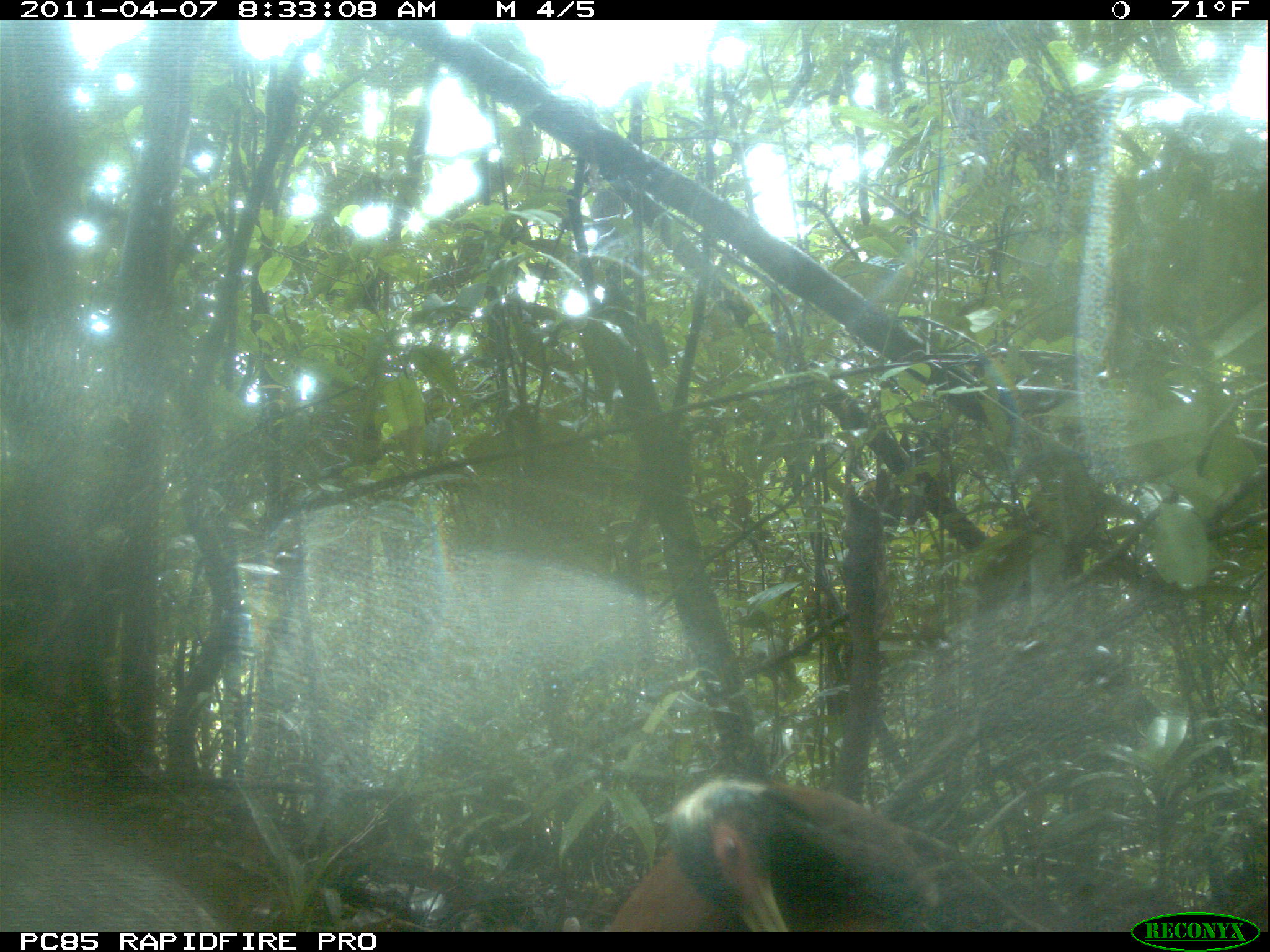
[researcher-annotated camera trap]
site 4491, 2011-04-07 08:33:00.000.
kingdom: Animalia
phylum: Chordata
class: Aves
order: Pelecaniformes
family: Threskiornithidae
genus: Lophotibis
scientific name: Lophotibis cristata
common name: madagascan ibis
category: lophotibis cristataa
Lophotibis cristataa (madagascan ibis) (Lophotibis cristata), count 2.